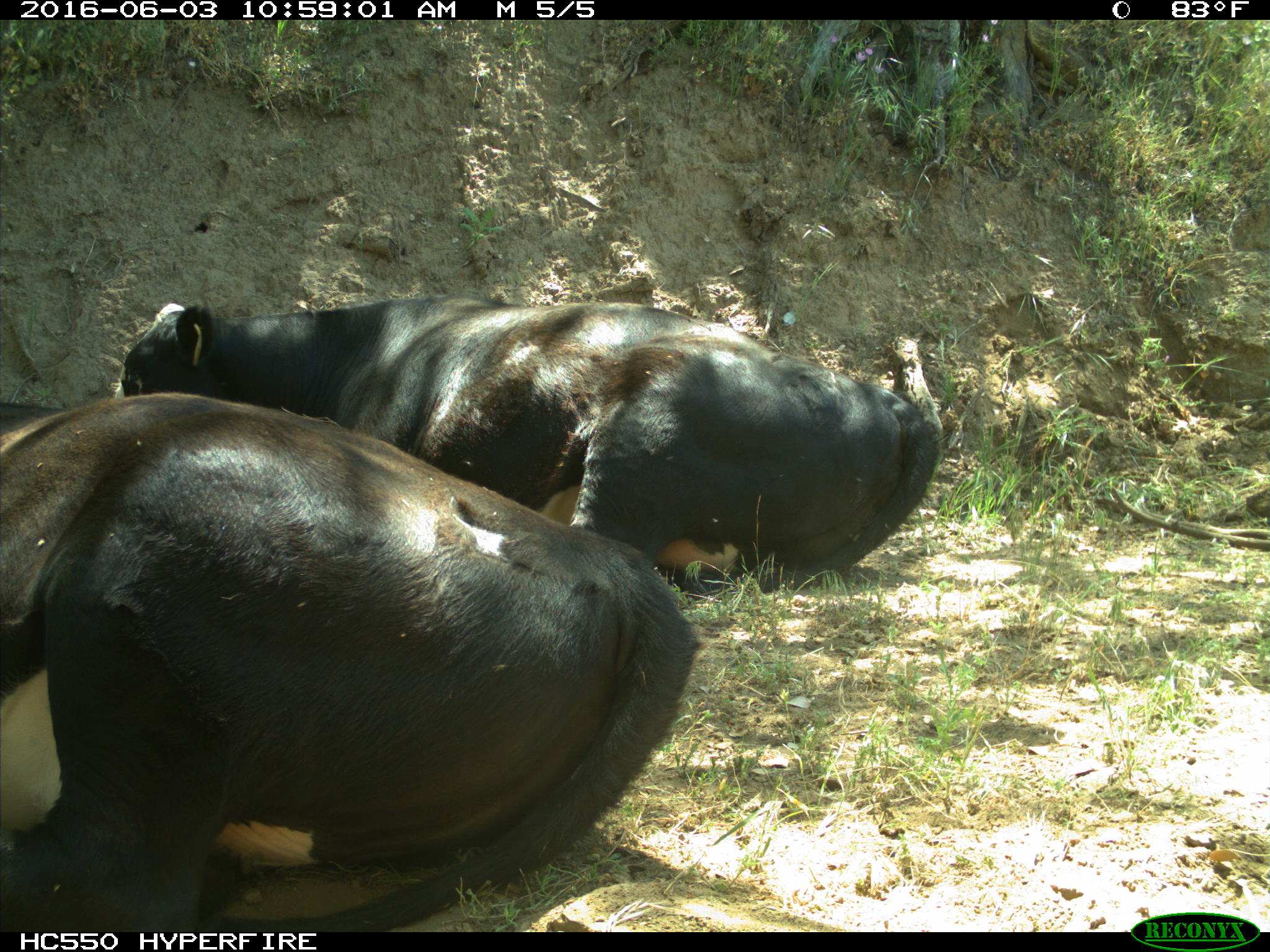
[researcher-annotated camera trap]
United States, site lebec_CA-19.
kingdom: Animalia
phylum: Chordata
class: Mammalia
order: Artiodactyla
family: Bovidae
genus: Bos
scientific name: Bos taurus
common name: domestic cow